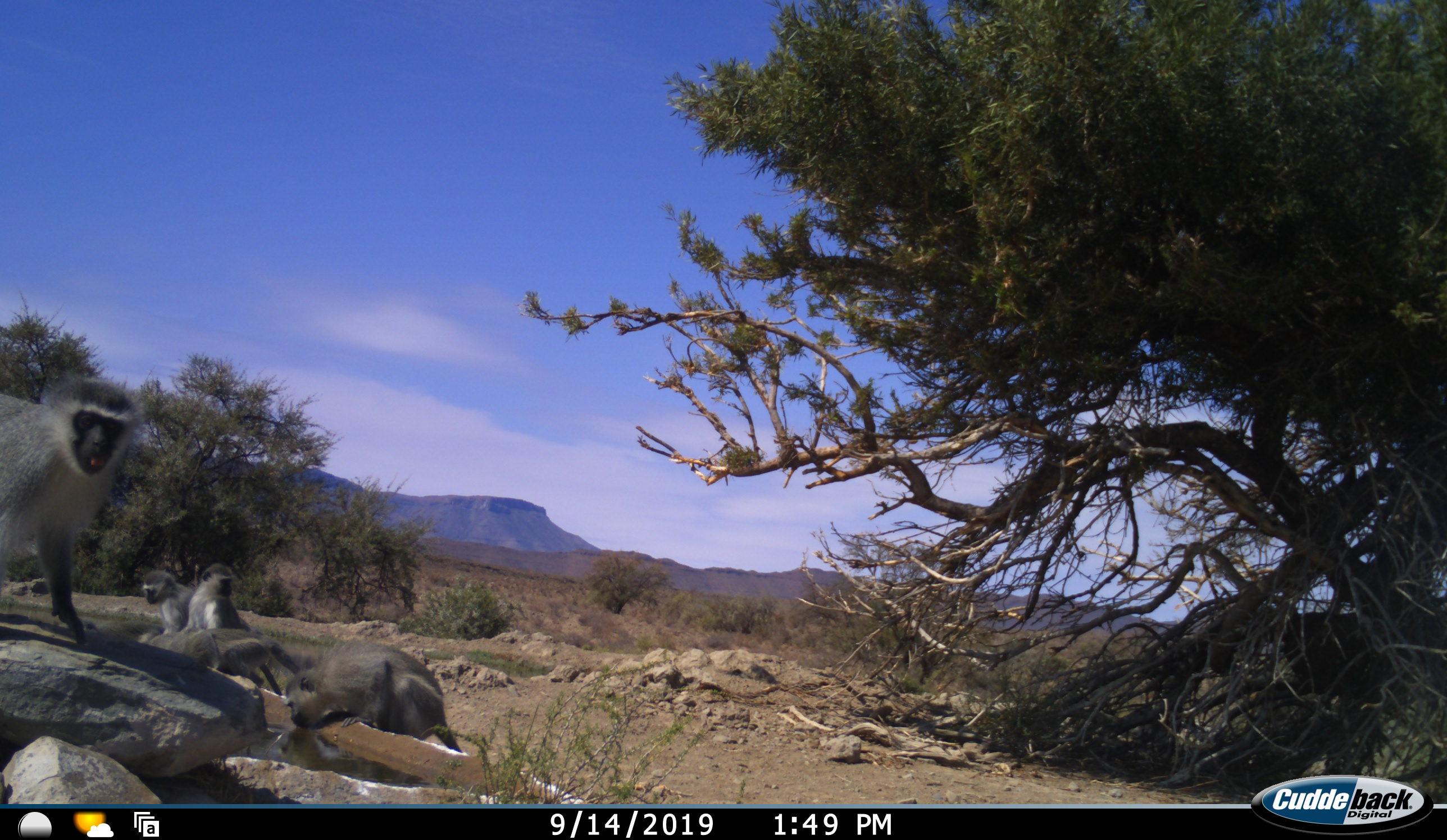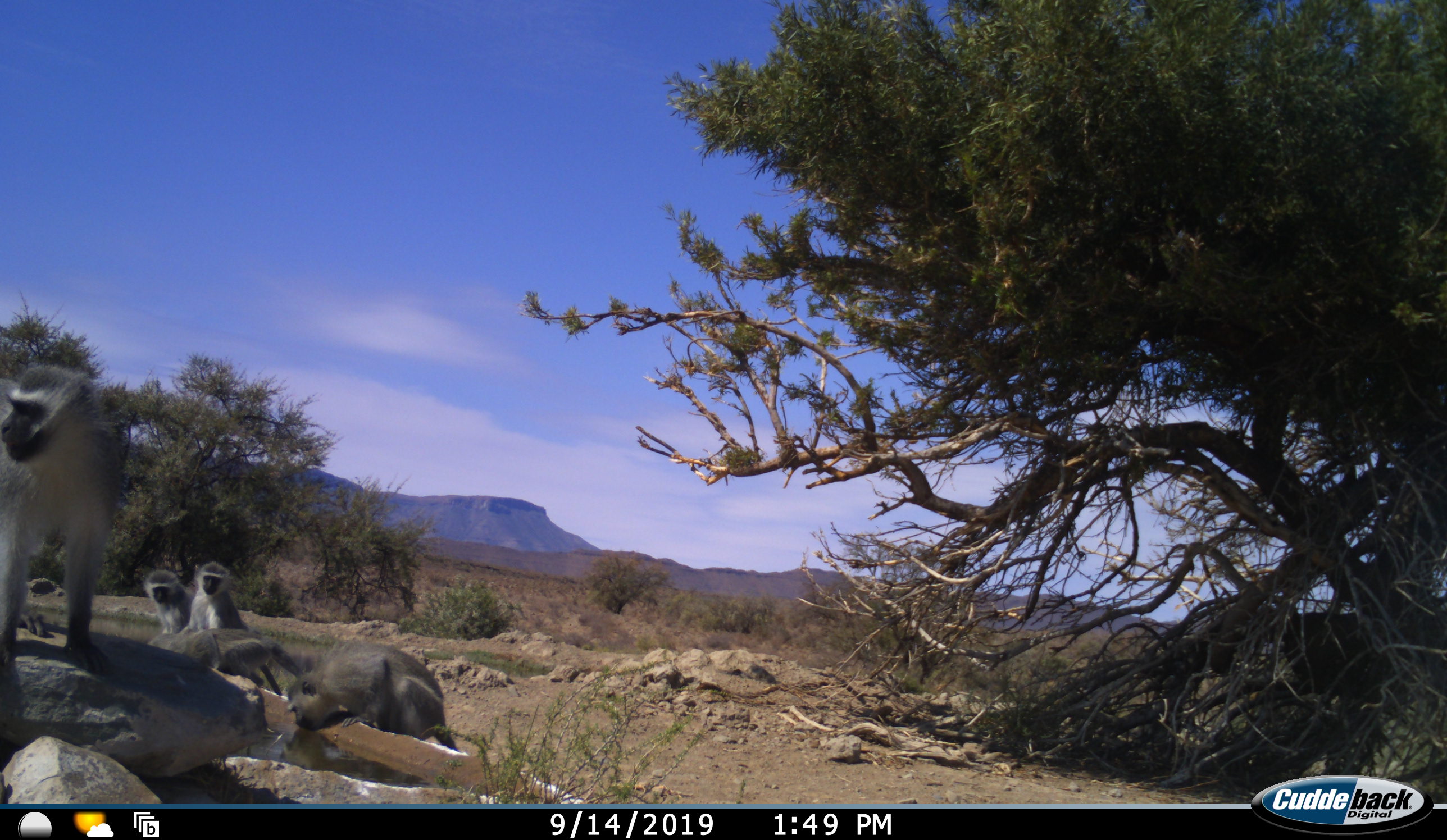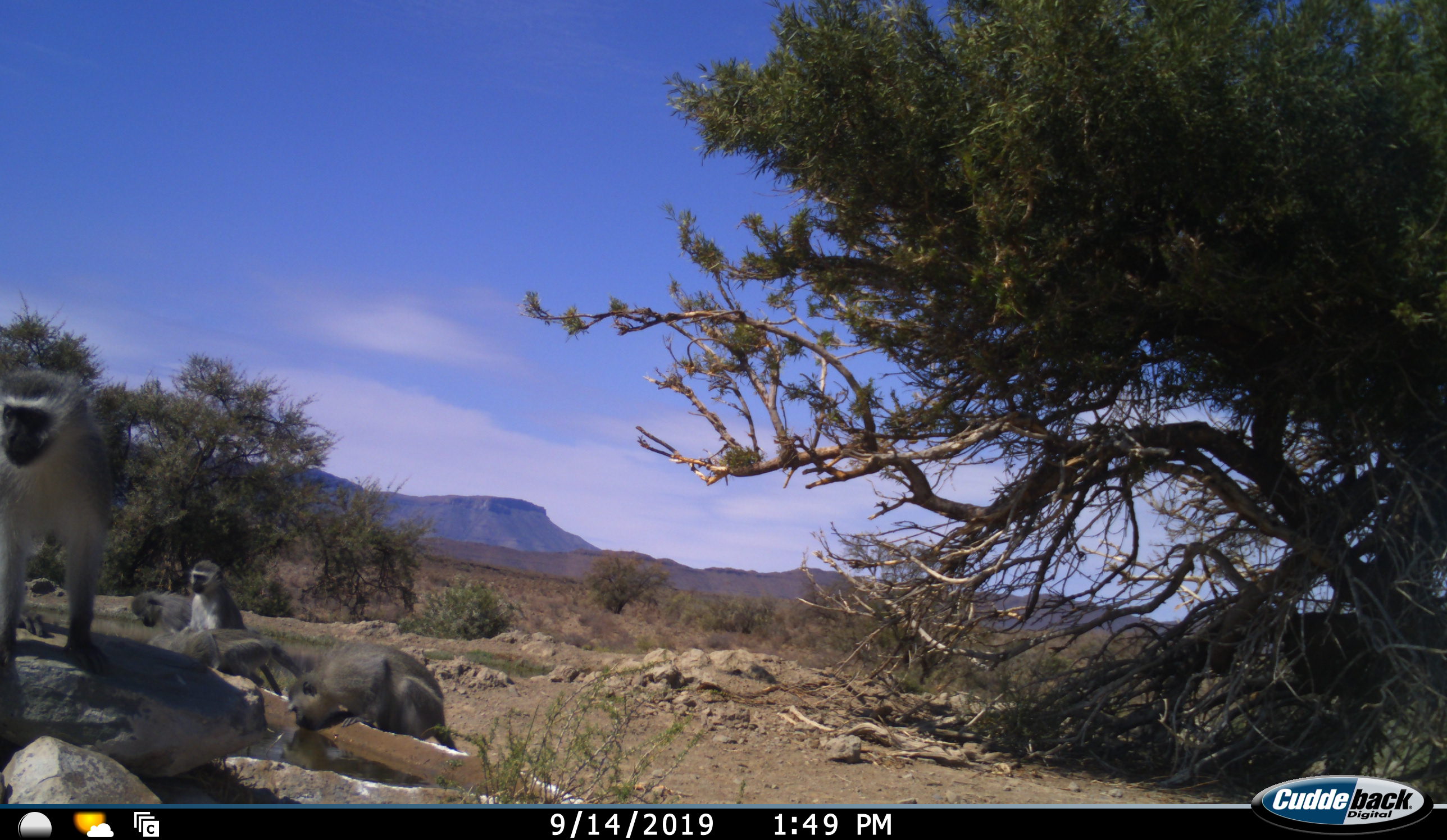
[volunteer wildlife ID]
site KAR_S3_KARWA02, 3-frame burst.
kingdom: Animalia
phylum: Chordata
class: Mammalia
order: Primates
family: Cercopithecidae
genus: Chlorocebus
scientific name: Chlorocebus pygerythrus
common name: vervet monkey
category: monkeyvervet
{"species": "monkeyvervet (vervet monkey) (Chlorocebus pygerythrus)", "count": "5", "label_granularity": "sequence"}